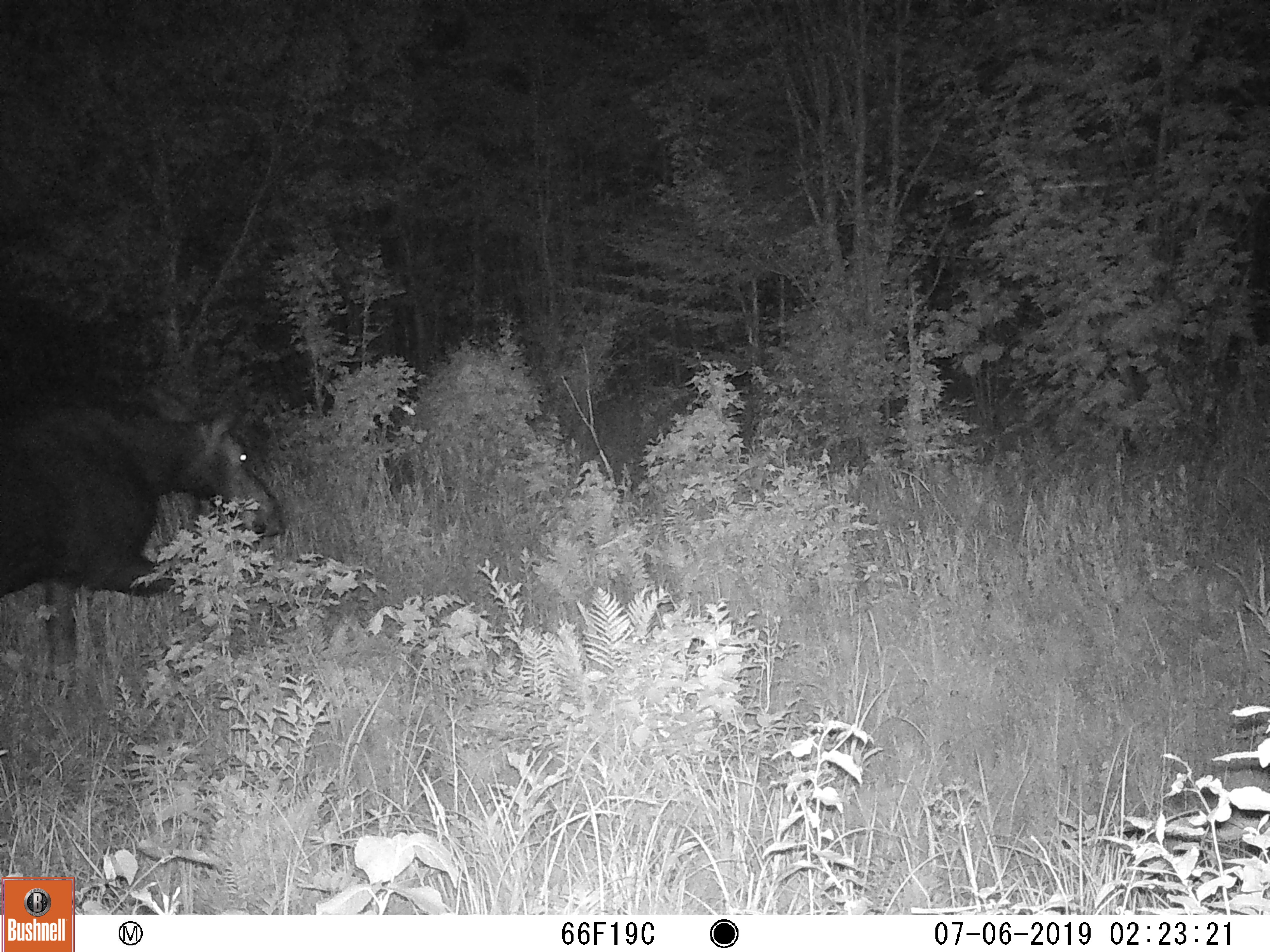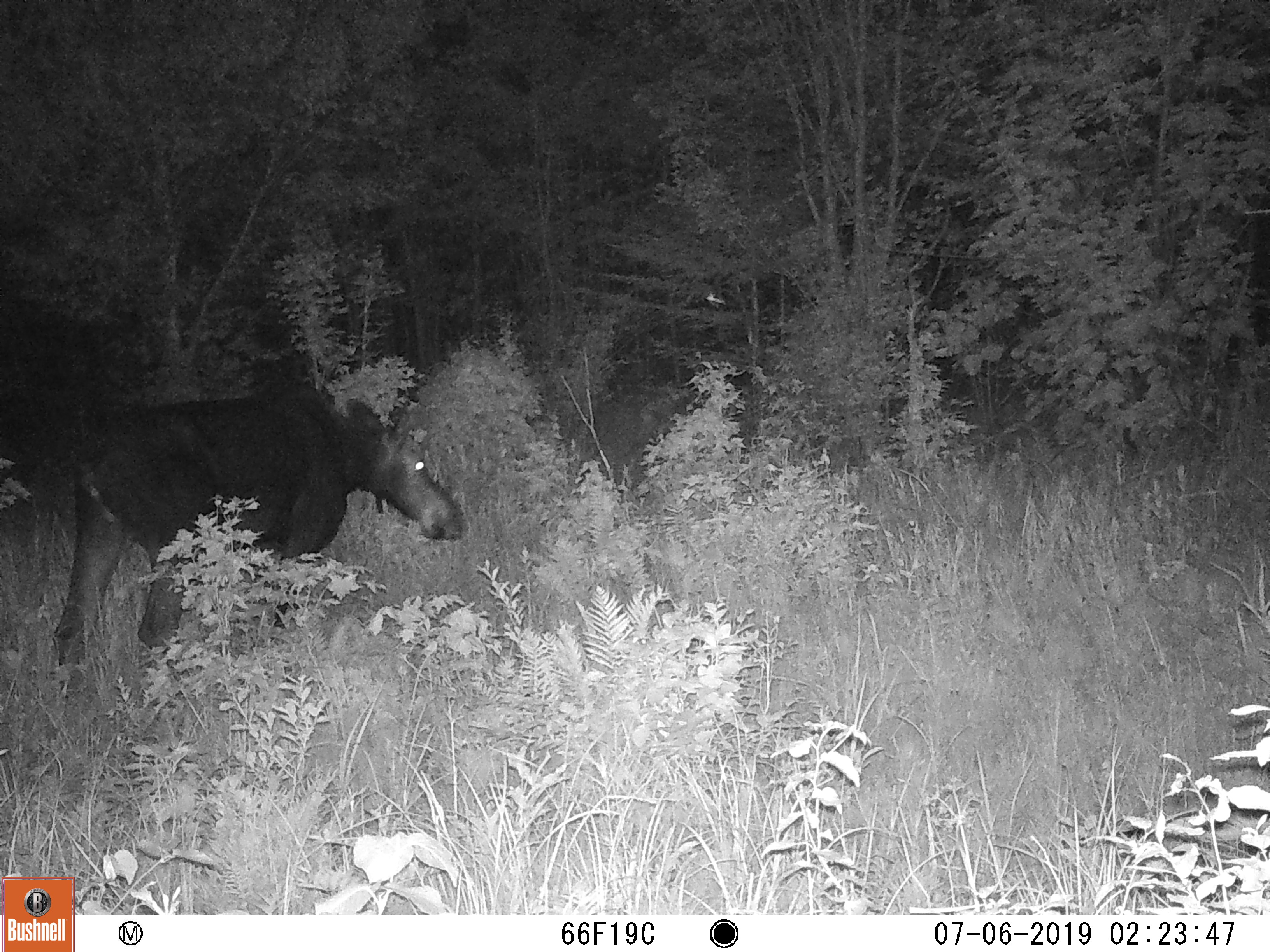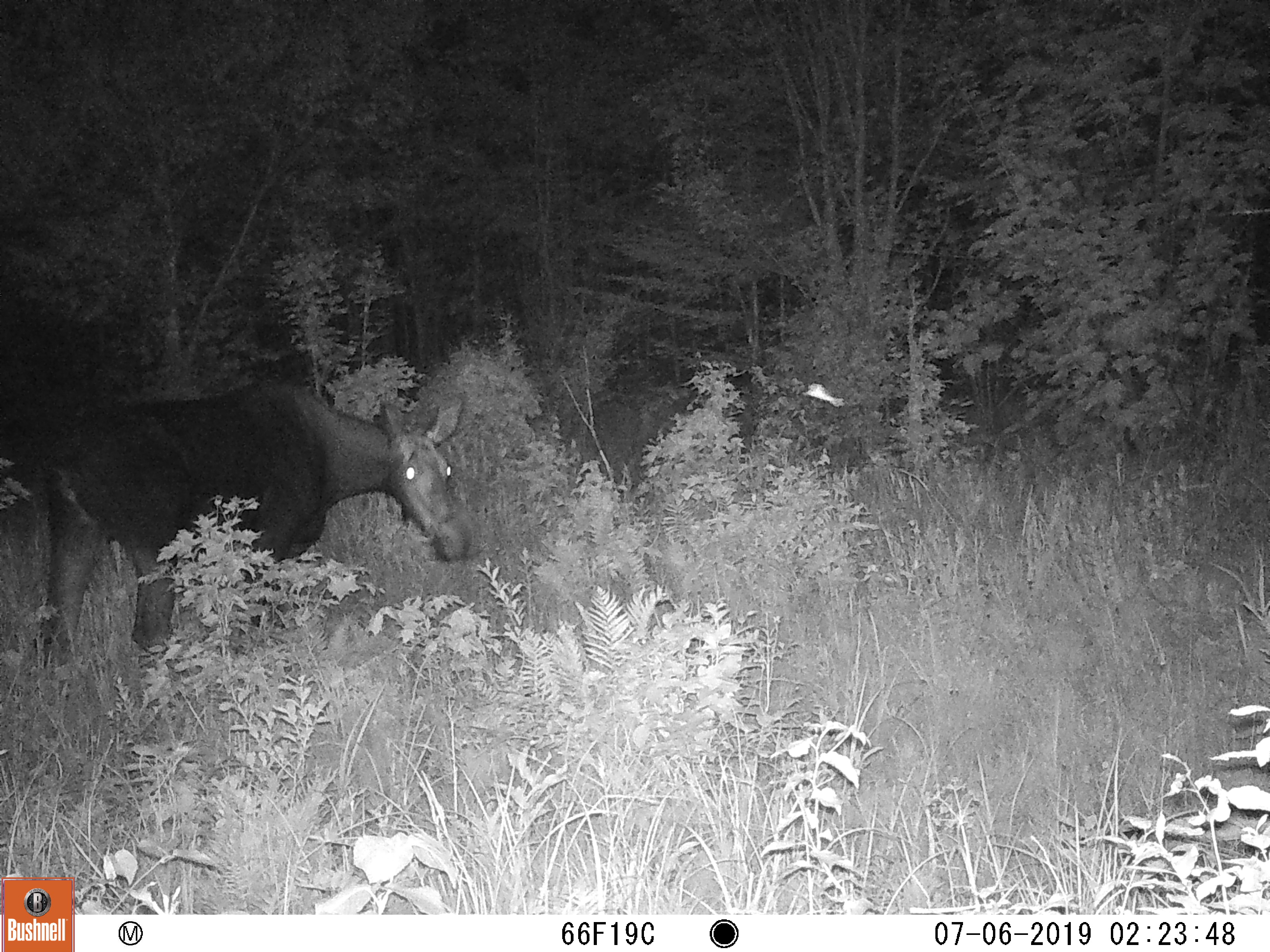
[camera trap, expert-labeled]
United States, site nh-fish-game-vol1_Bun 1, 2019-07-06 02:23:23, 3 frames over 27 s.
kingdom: Animalia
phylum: Chordata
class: Mammalia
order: Artiodactyla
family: Cervidae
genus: Alces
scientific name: Alces alces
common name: moose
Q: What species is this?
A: Moose (Alces alces).